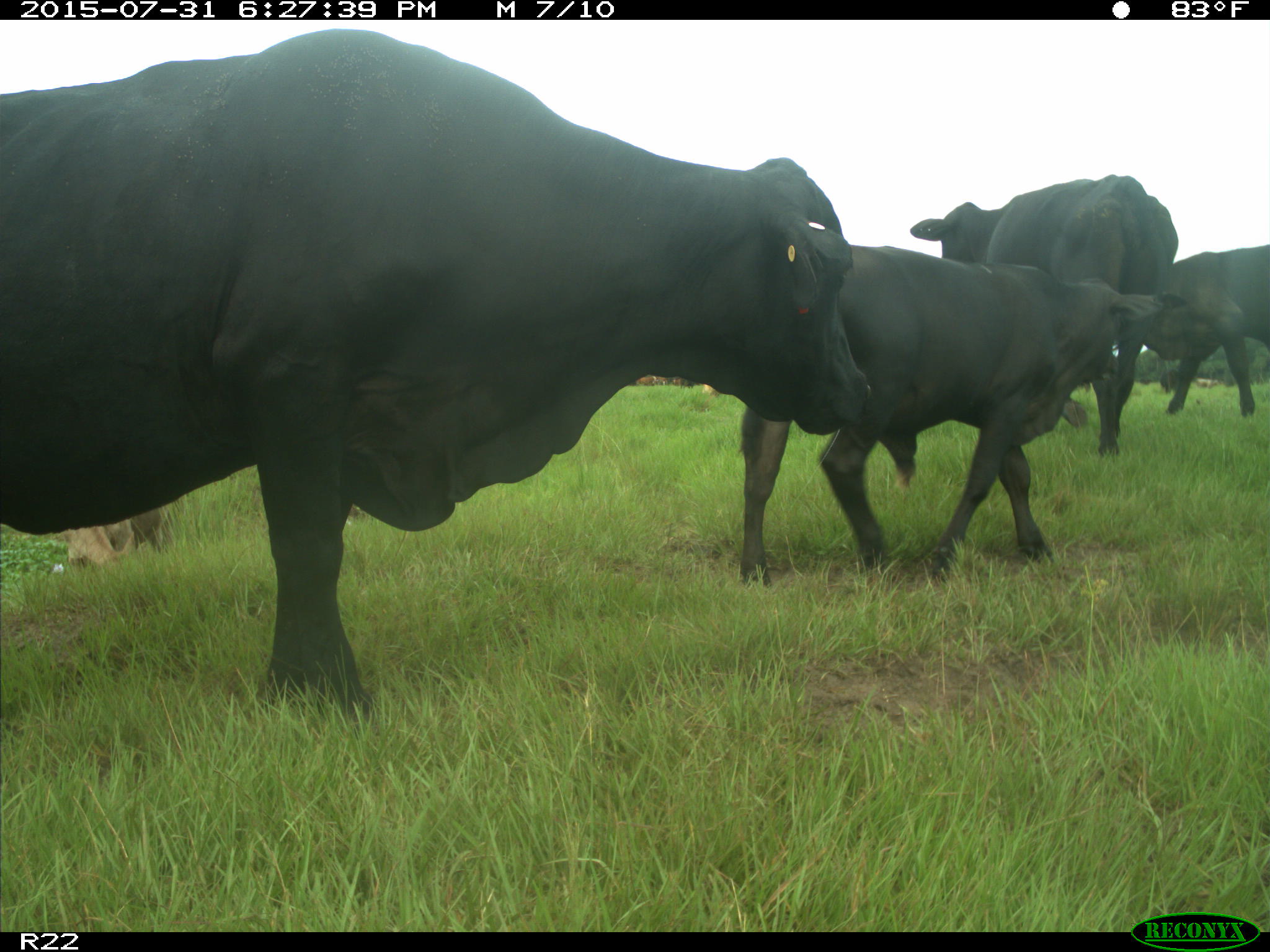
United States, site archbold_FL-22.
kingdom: Animalia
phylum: Chordata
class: Mammalia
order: Artiodactyla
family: Bovidae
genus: Bos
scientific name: Bos taurus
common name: domestic cow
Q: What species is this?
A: Bos taurus (domestic cow).